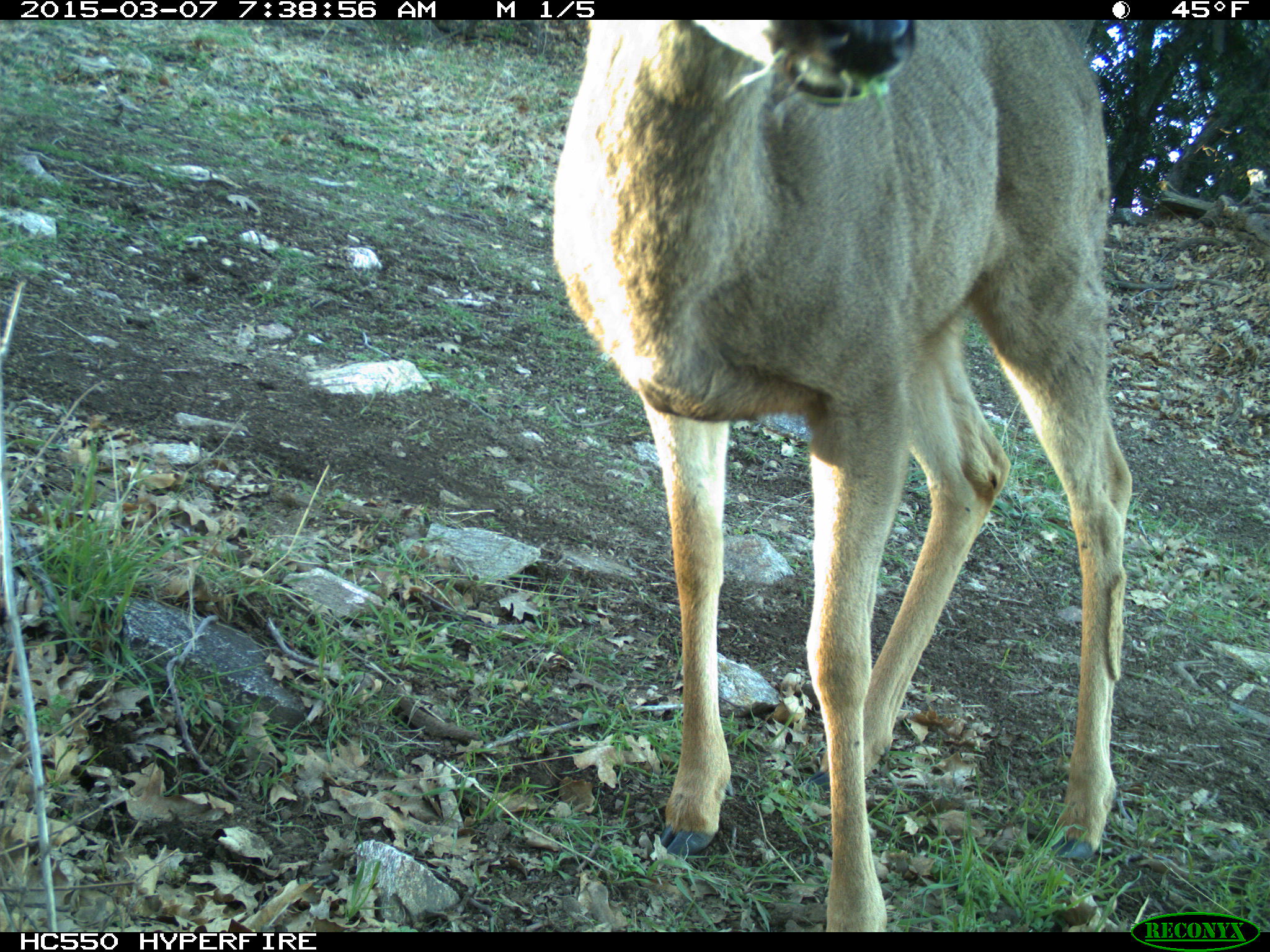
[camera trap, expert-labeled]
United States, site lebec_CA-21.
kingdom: Animalia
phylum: Chordata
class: Mammalia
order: Artiodactyla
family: Cervidae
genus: Odocoileus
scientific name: Odocoileus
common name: deer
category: unidentified deer